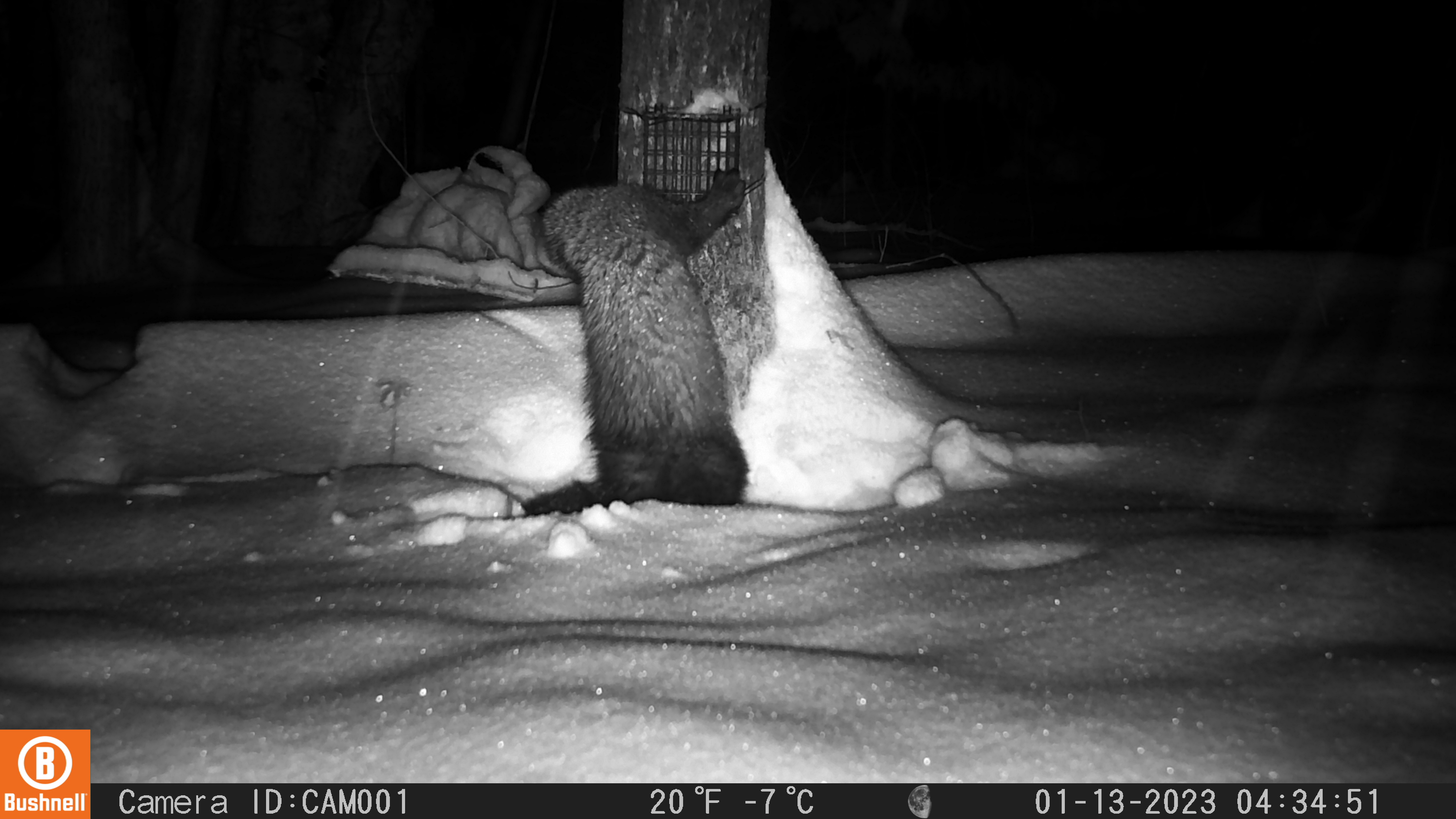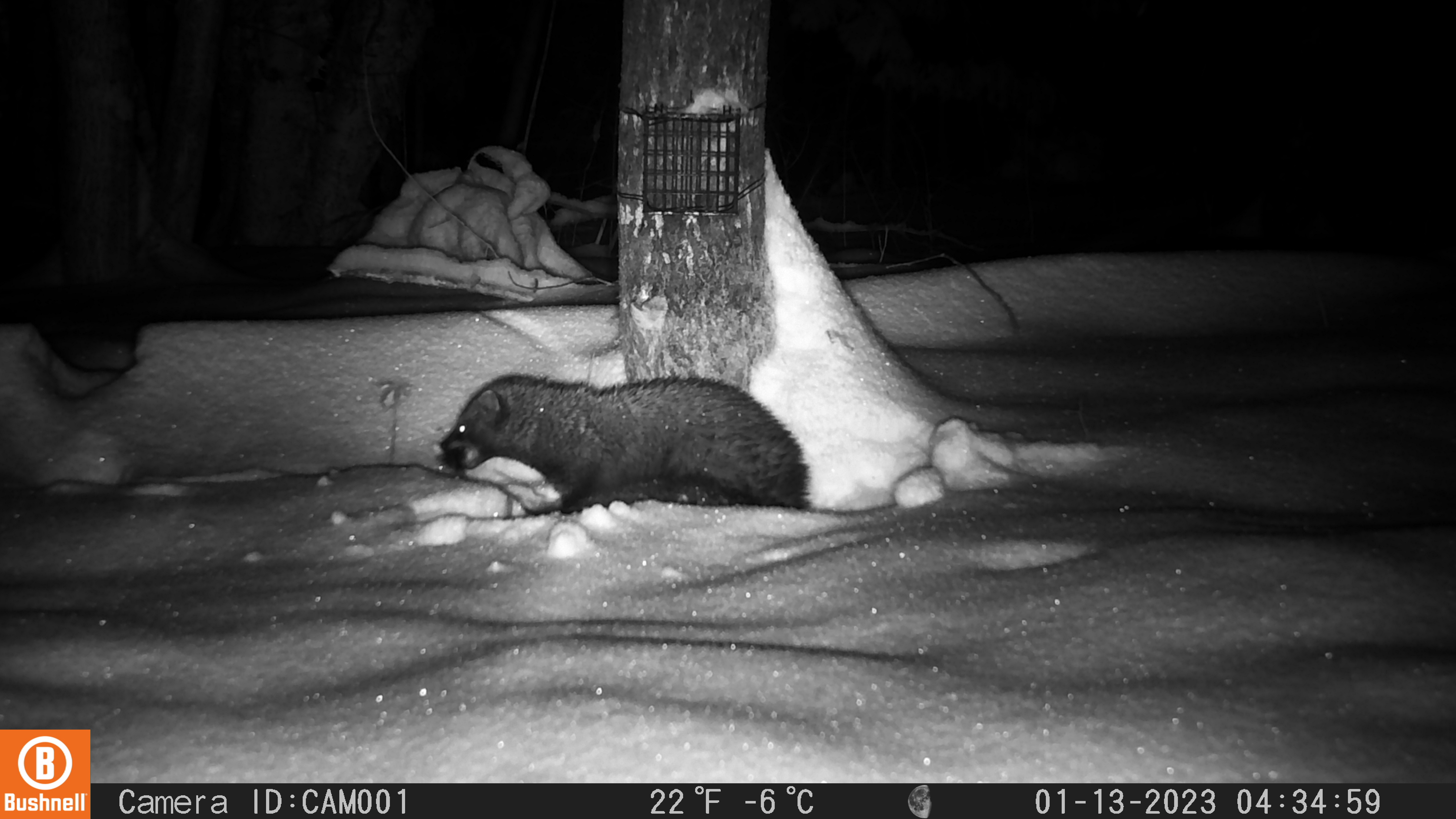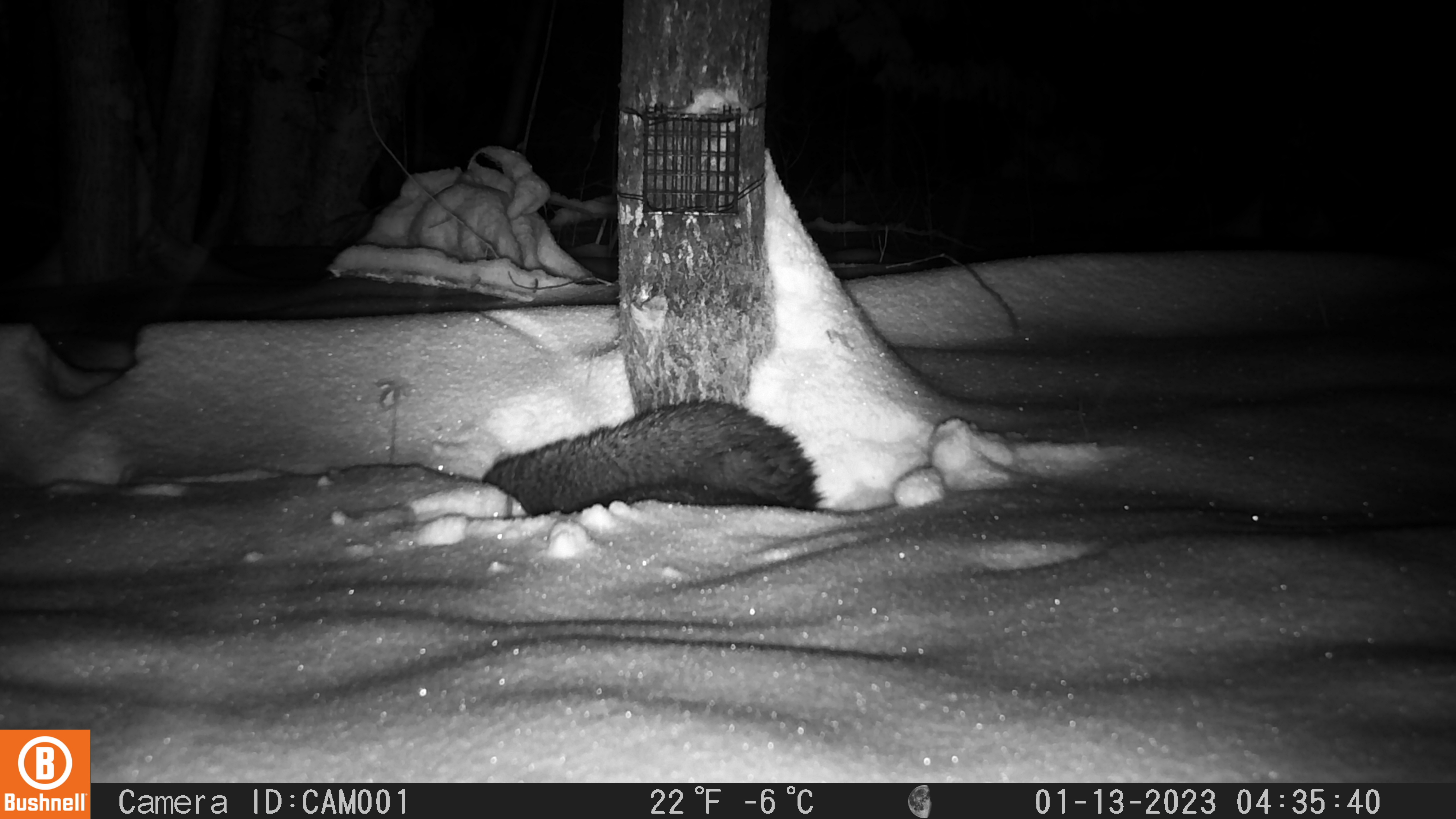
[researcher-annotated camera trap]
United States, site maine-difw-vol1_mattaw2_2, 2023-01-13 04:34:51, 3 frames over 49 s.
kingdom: Animalia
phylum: Chordata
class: Mammalia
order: Carnivora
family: Mustelidae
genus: Pekania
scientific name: Pekania pennanti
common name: fisher